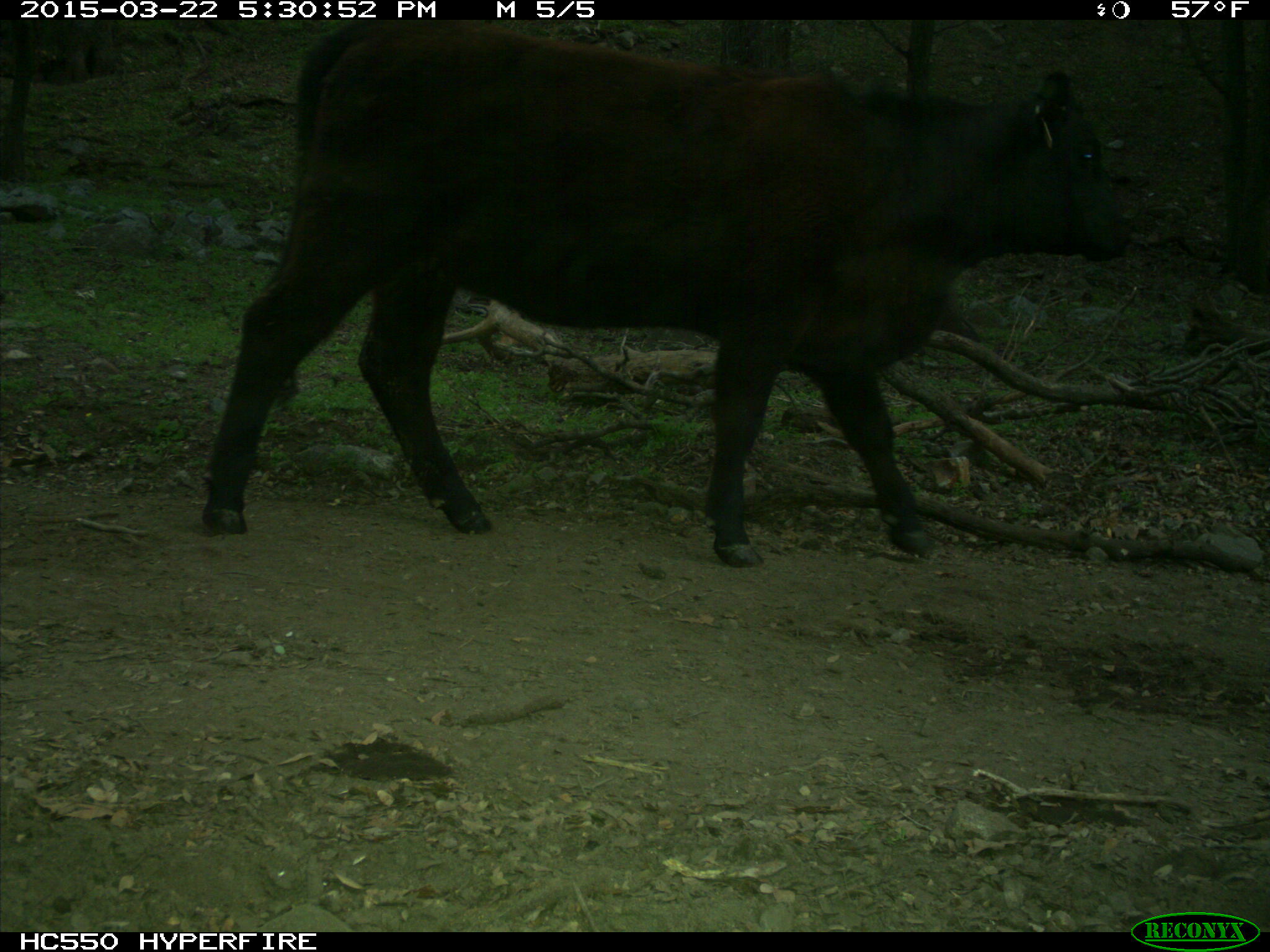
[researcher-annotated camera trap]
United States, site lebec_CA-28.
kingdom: Animalia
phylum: Chordata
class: Mammalia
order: Artiodactyla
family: Bovidae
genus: Bos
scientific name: Bos taurus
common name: domestic cow